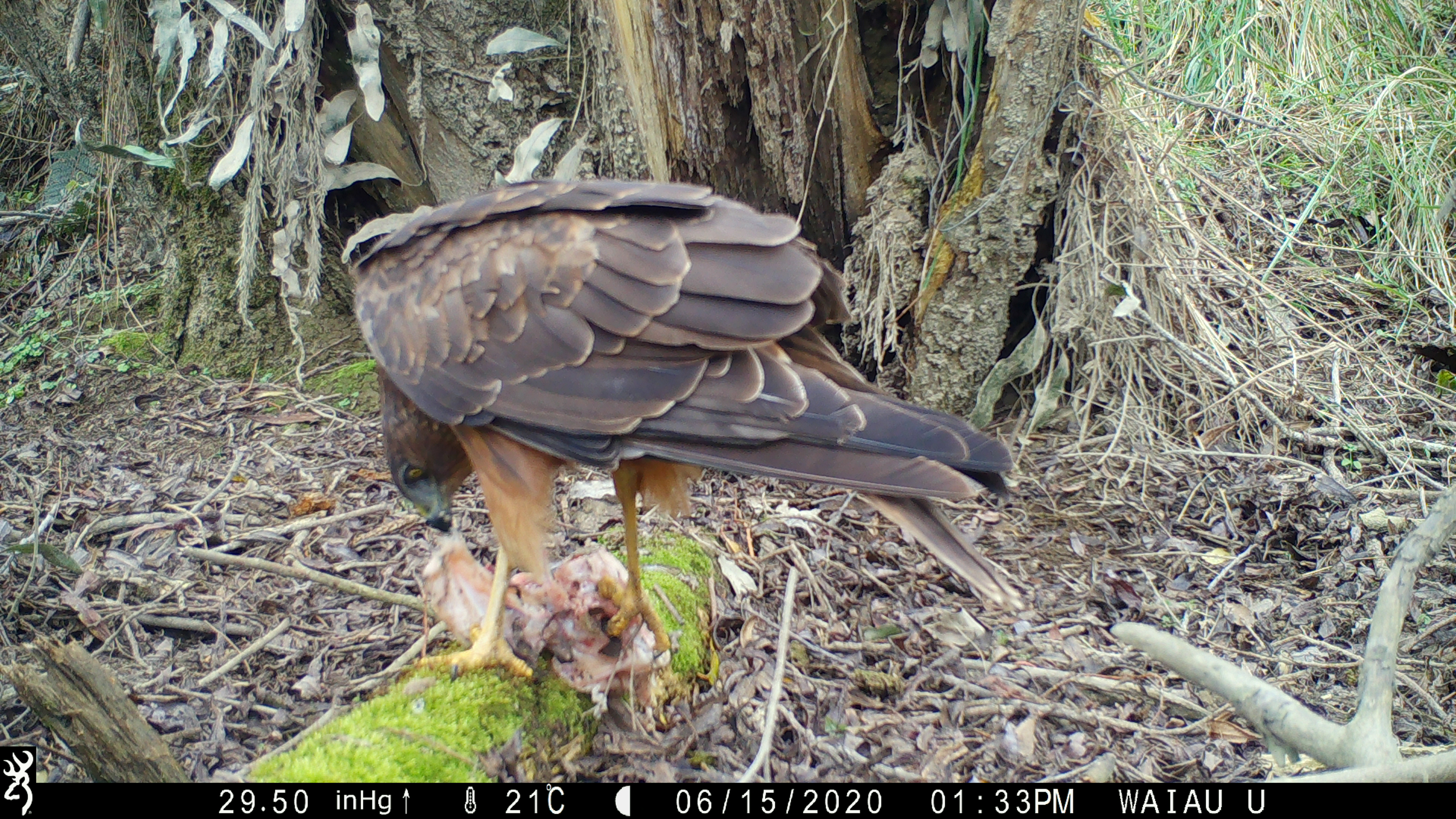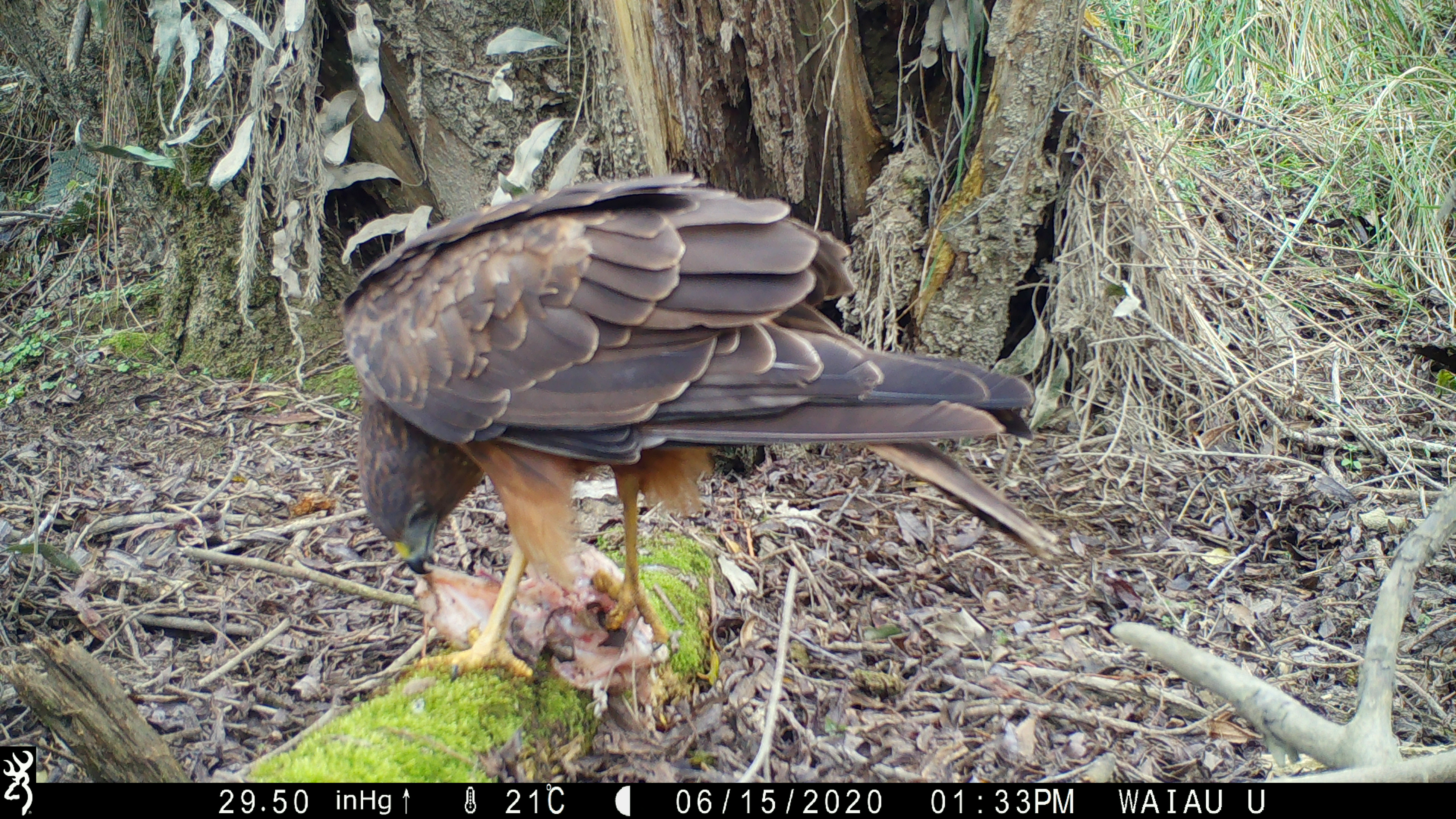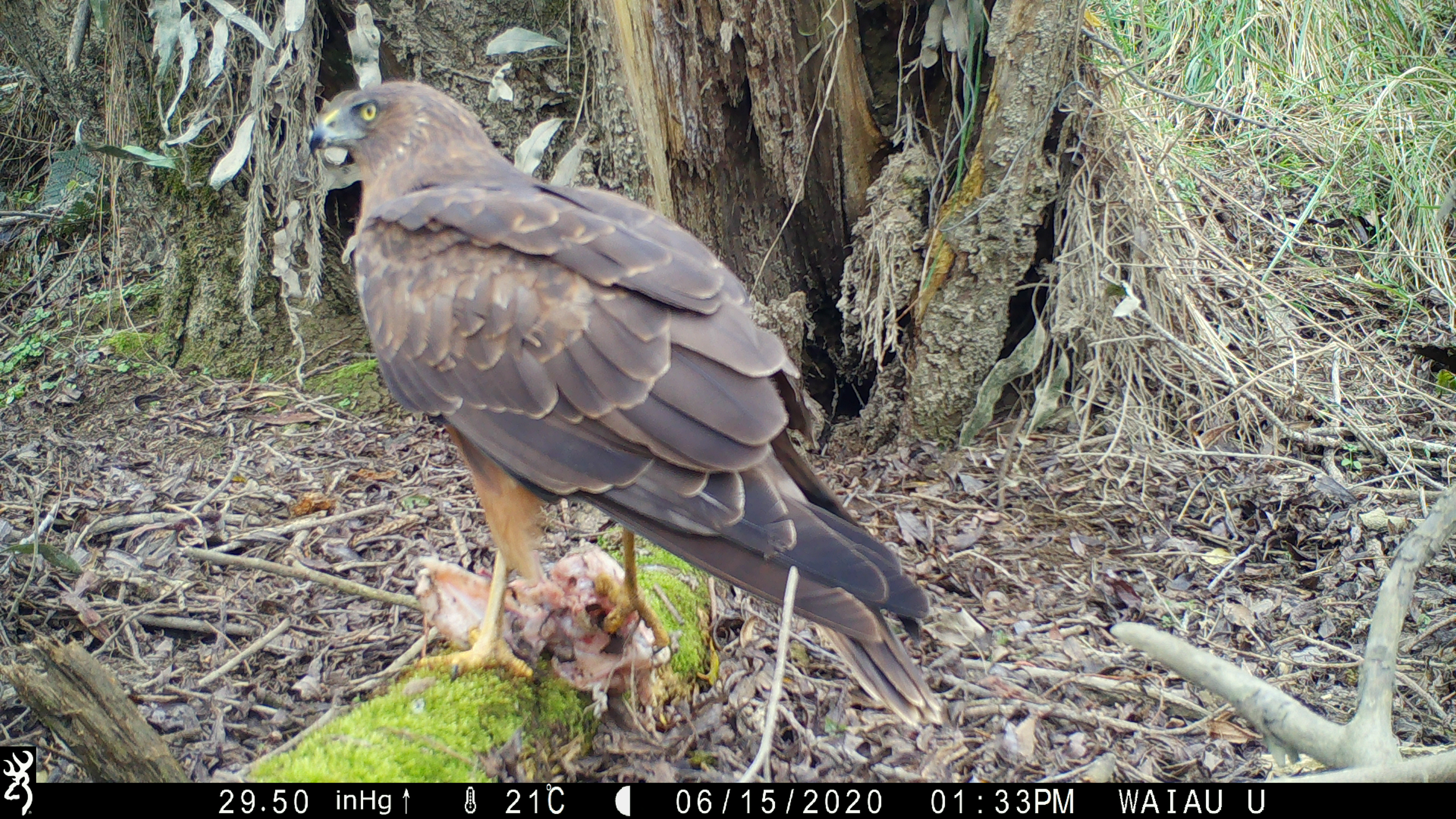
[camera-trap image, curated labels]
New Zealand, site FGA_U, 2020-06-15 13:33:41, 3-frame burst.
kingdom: Animalia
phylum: Chordata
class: Aves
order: Accipitriformes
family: Accipitridae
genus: Circus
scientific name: Circus approximans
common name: swamp harrier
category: harrier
Harrier (swamp harrier) (Circus approximans).